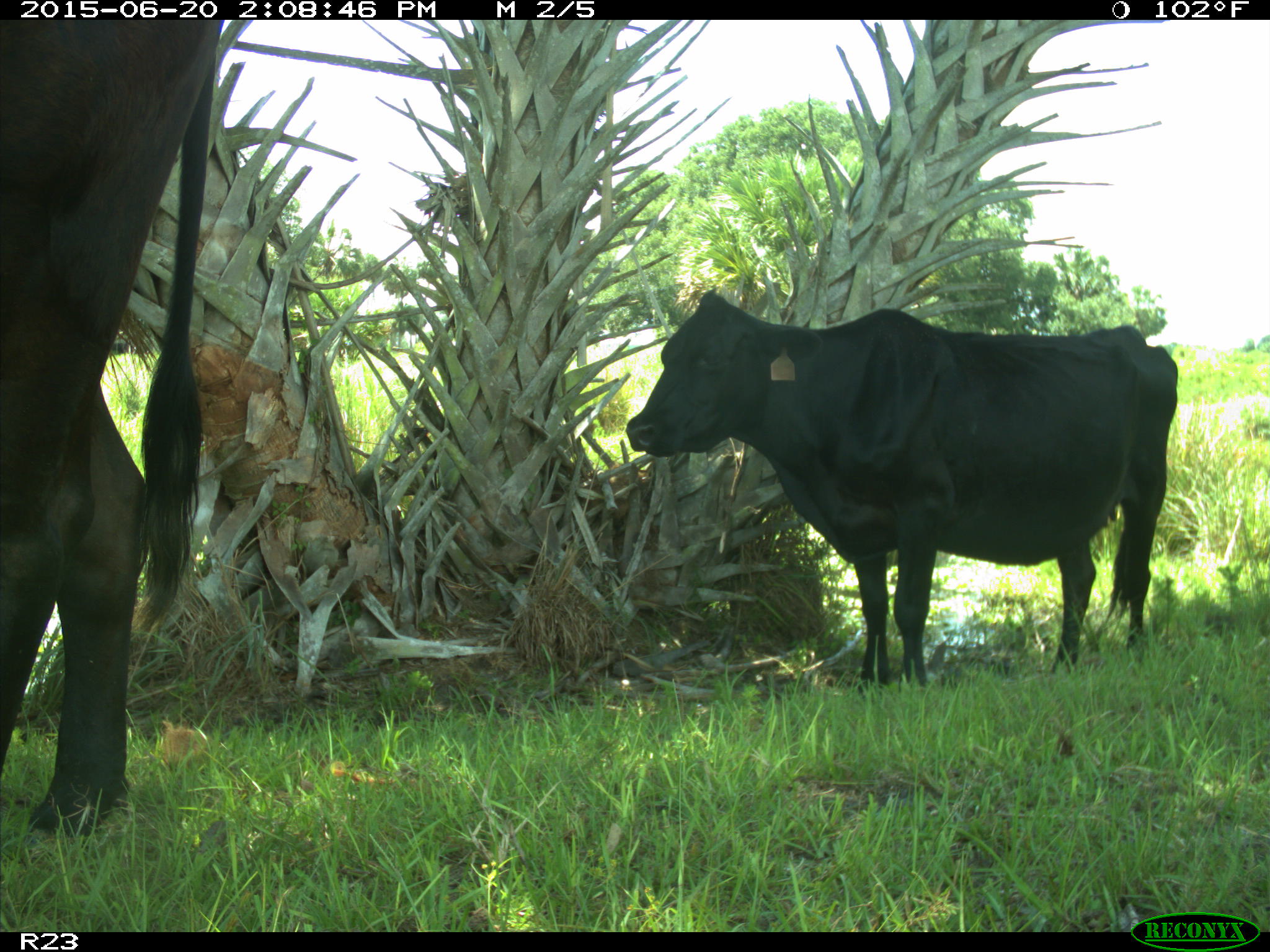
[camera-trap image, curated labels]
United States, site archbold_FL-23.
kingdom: Animalia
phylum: Chordata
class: Mammalia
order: Artiodactyla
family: Bovidae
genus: Bos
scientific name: Bos taurus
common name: domestic cow